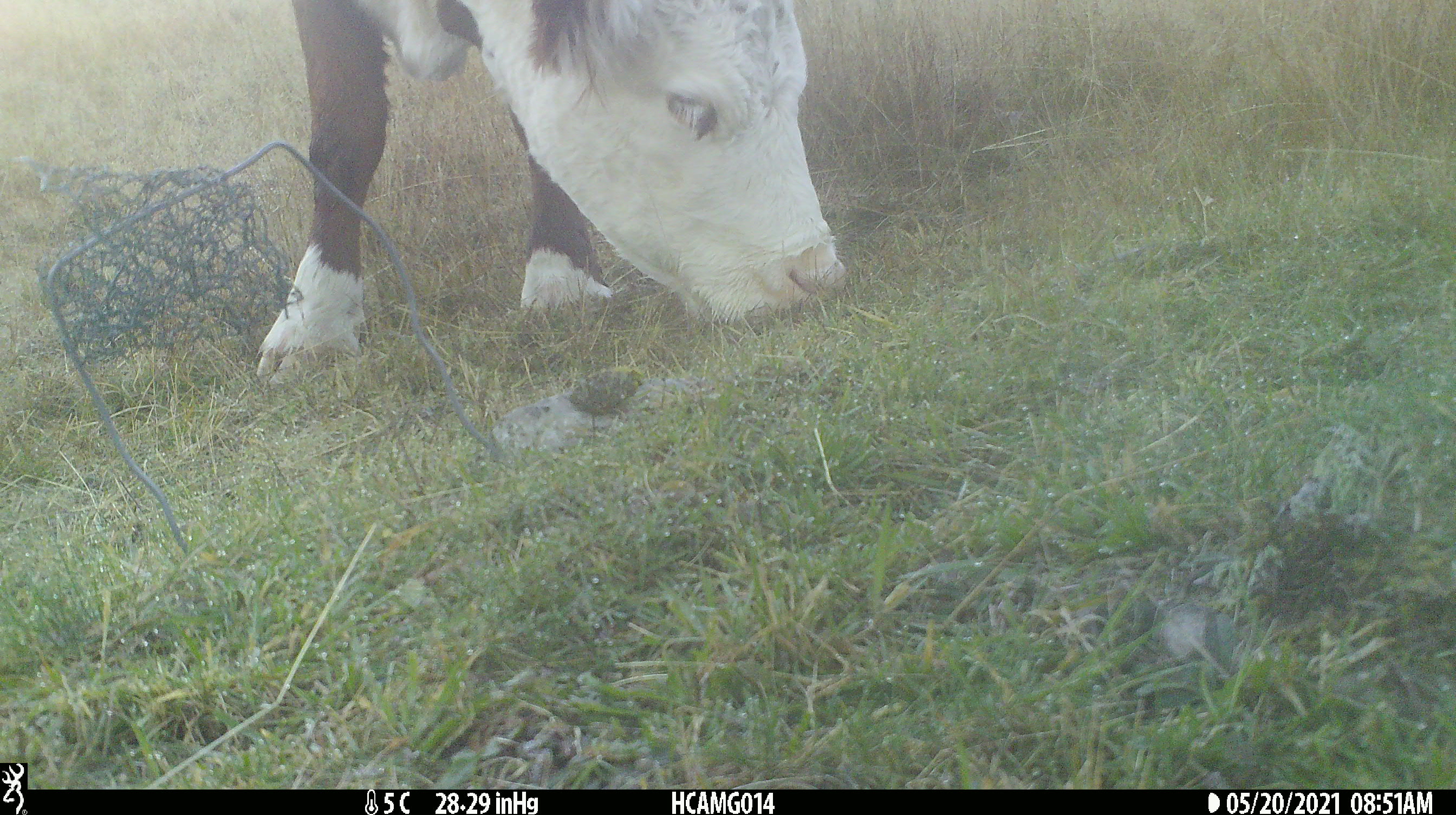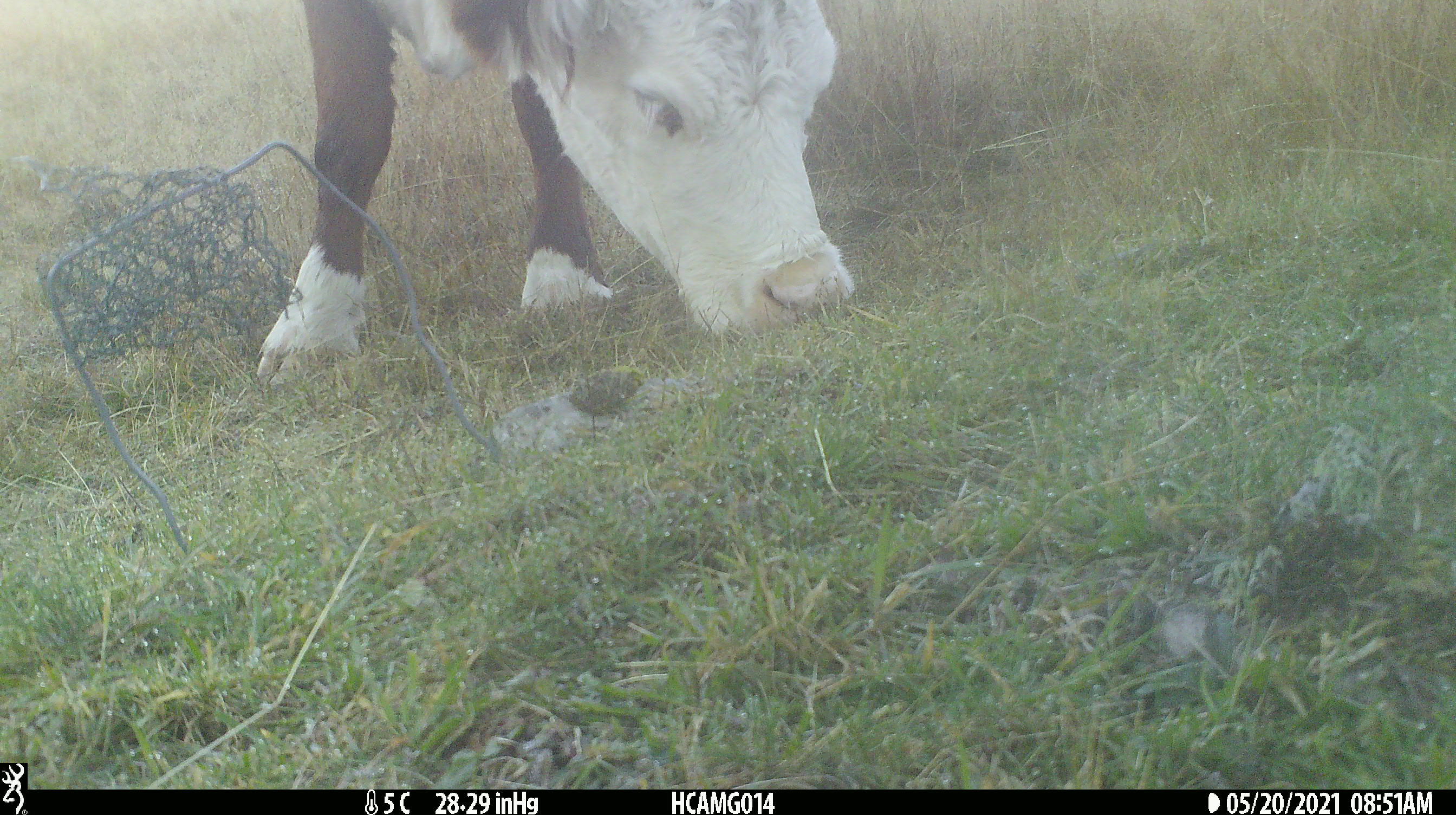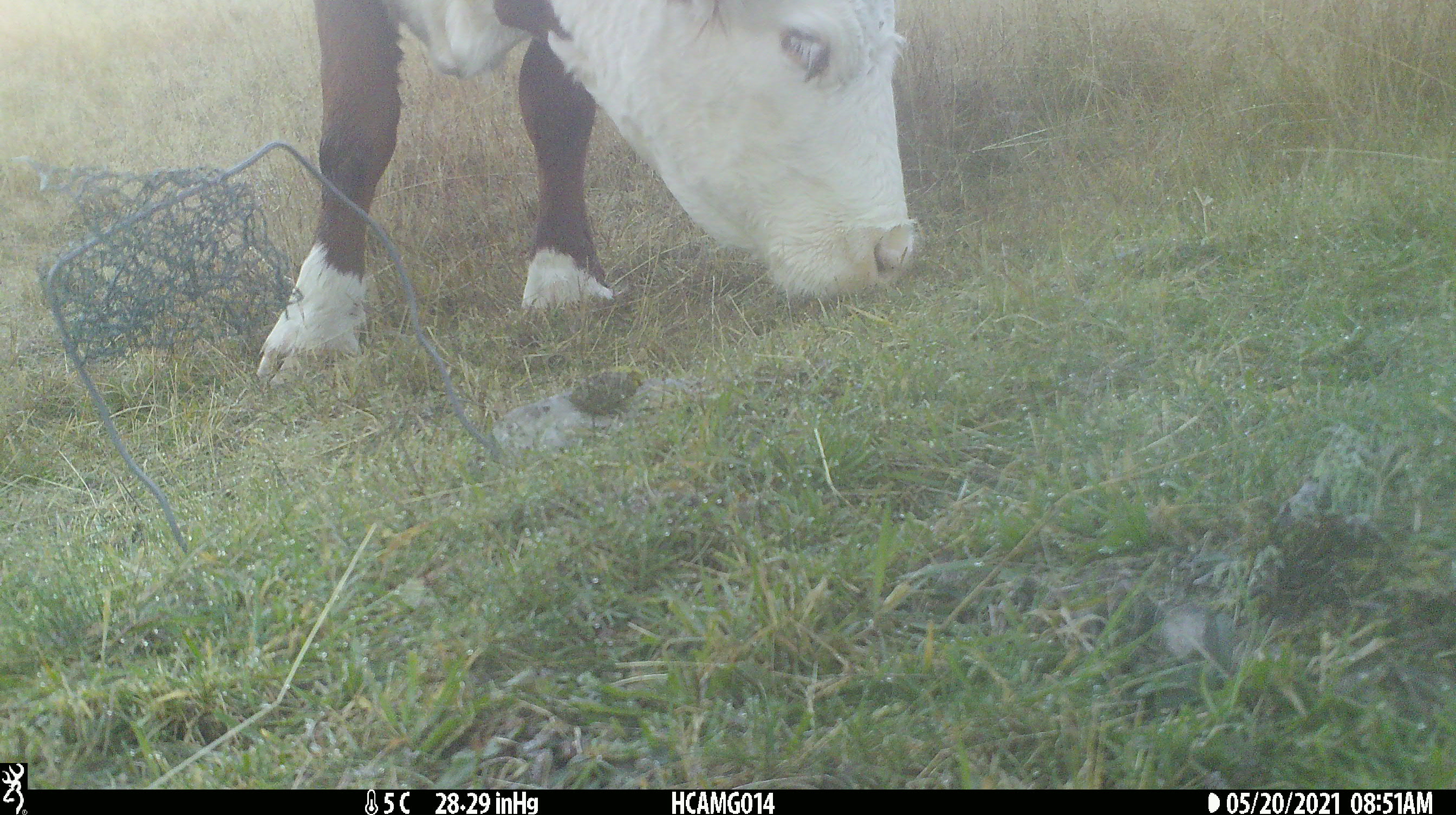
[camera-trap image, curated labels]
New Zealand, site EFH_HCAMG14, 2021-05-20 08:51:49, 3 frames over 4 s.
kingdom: Animalia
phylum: Chordata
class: Mammalia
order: Artiodactyla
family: Bovidae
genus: Bos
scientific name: Bos taurus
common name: domestic cow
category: cow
Cow (domestic cow) (Bos taurus).